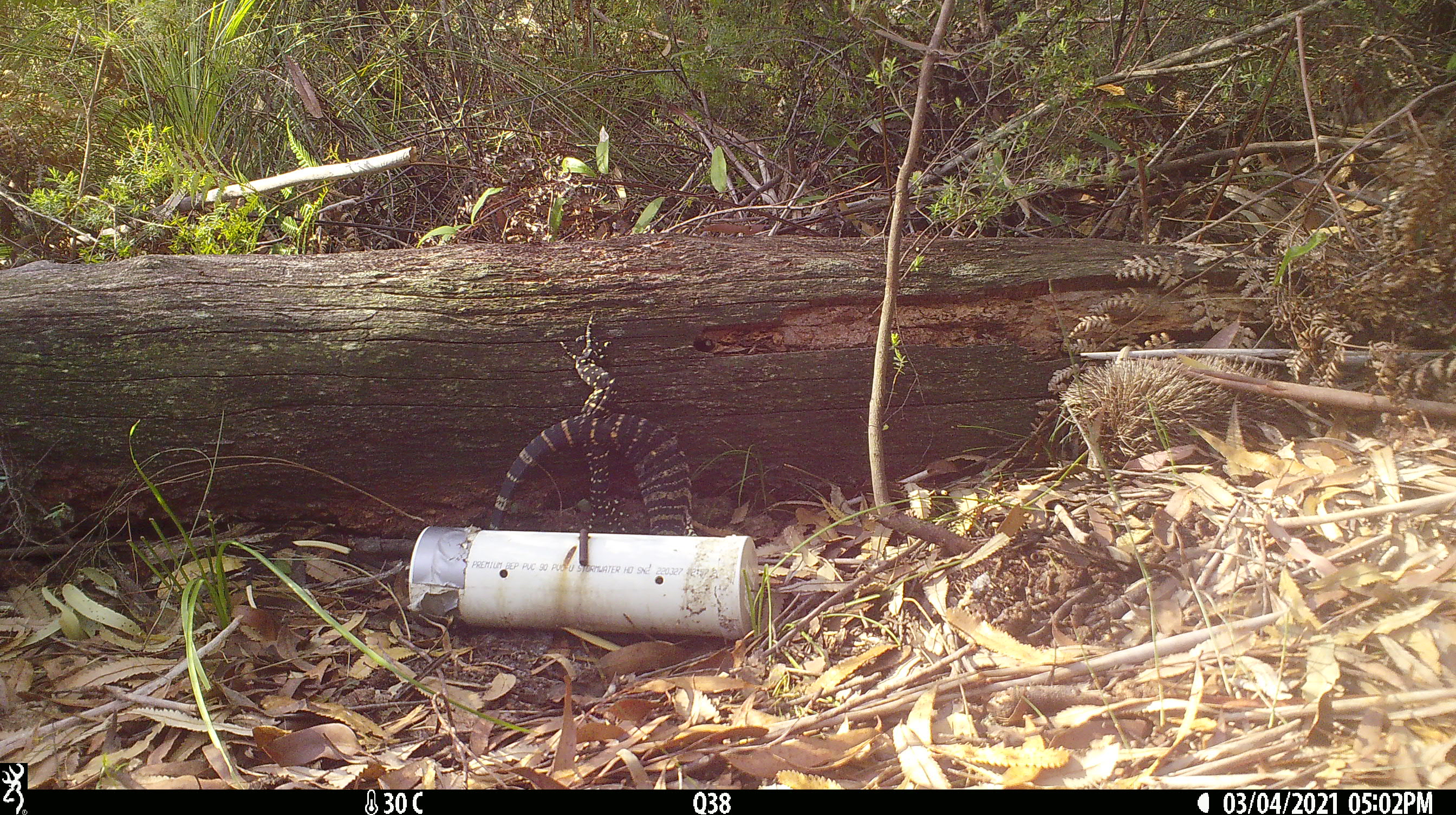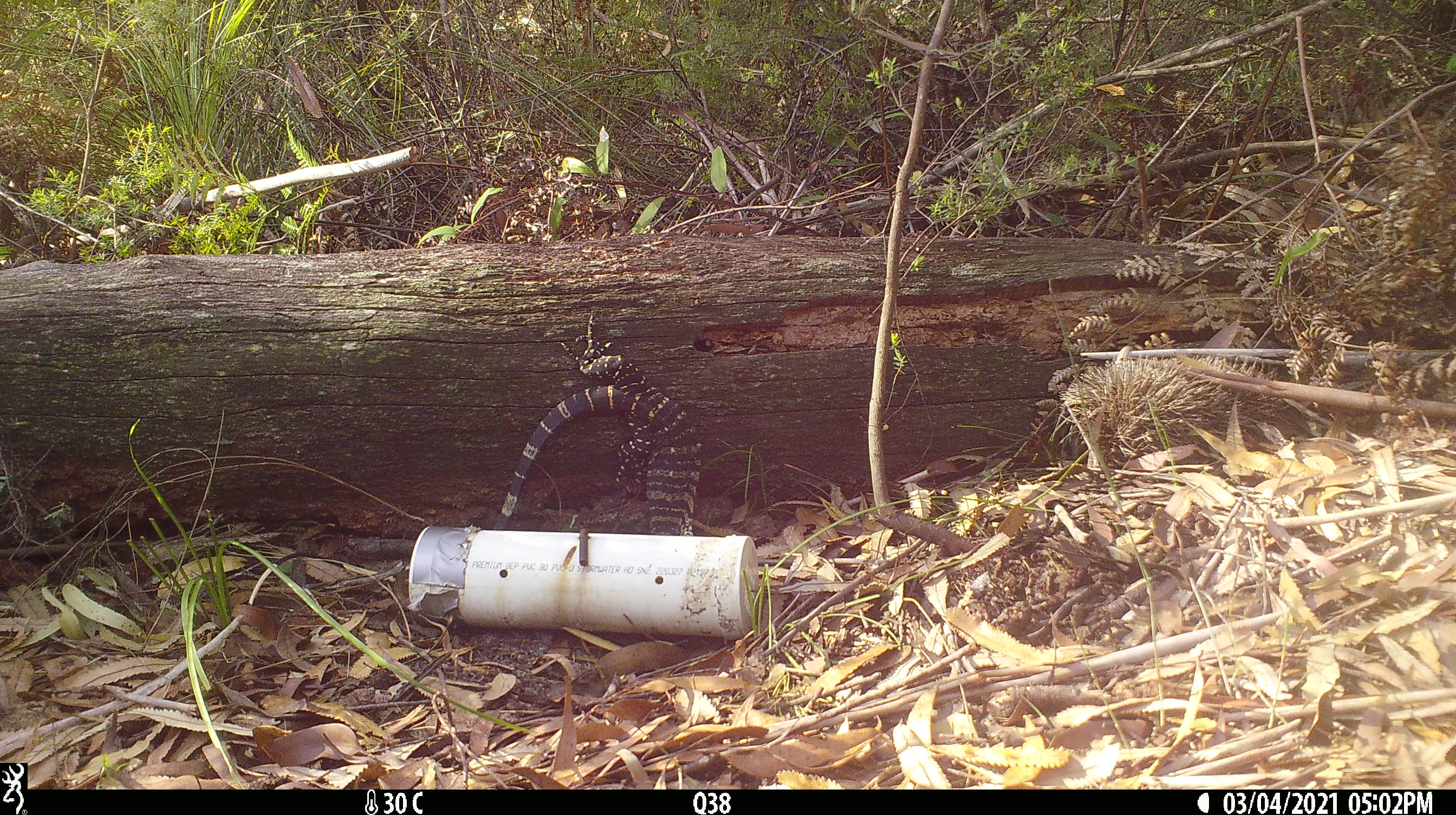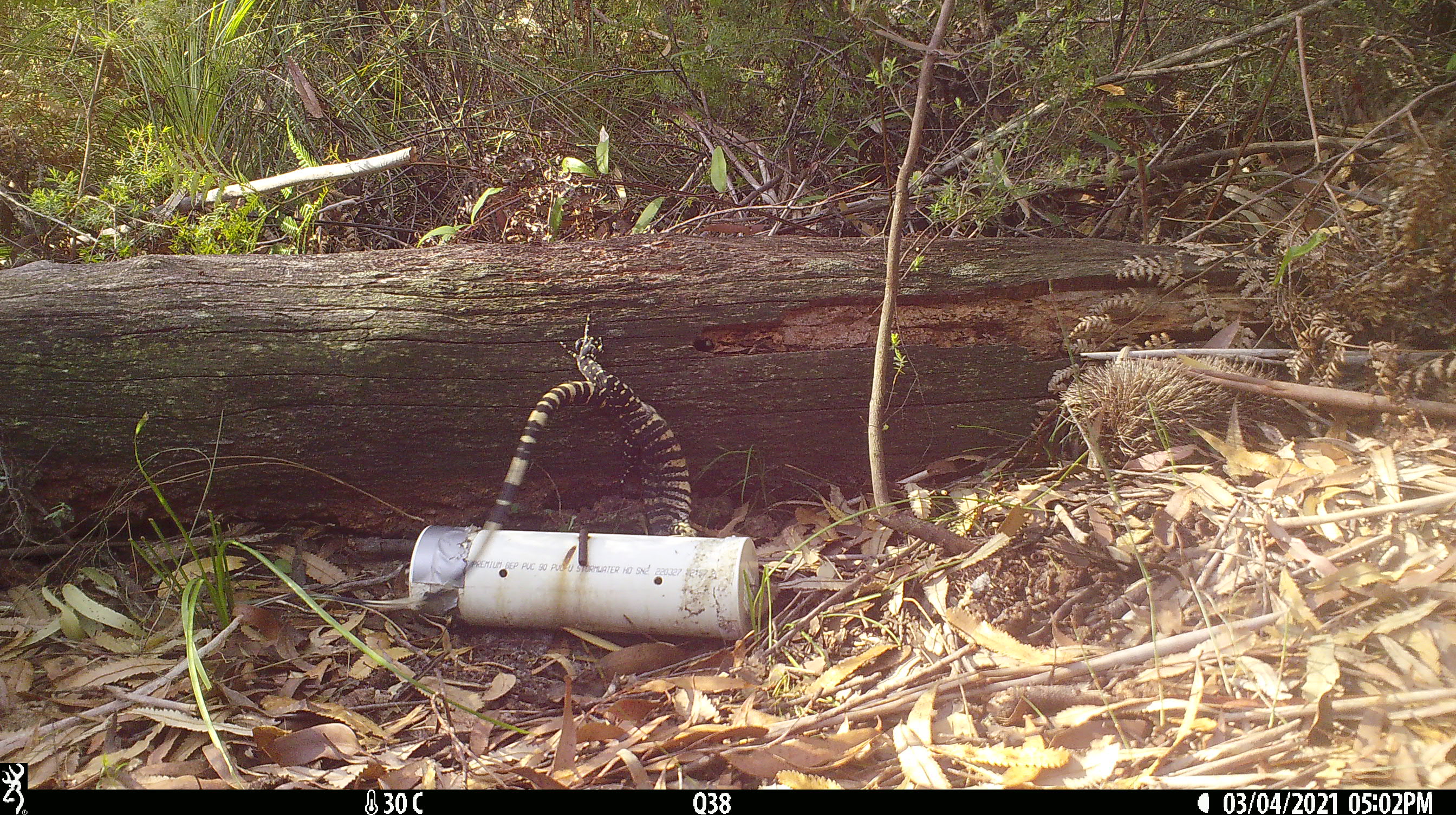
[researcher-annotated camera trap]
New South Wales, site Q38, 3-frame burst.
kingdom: Animalia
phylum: Chordata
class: Reptilia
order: Squamata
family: Varanidae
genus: Varanus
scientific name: Varanus varius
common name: lace monitor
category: goanna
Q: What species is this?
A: Goanna (lace monitor) (Varanus varius).